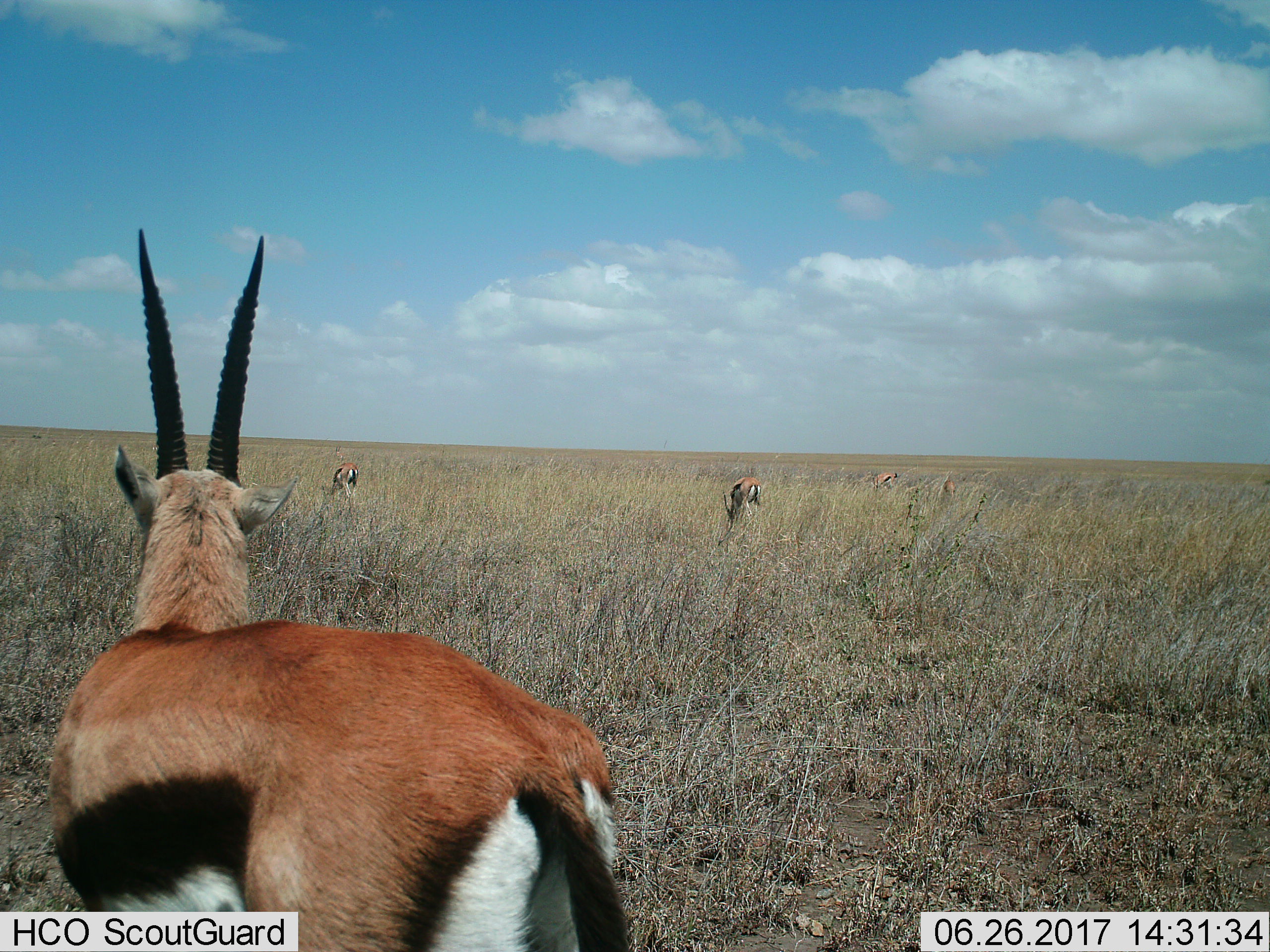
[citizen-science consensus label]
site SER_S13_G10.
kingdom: Animalia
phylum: Chordata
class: Mammalia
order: Artiodactyla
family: Bovidae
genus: Eudorcas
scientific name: Eudorcas thomsonii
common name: thomson's gazelle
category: gazellethomsons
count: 5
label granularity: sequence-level